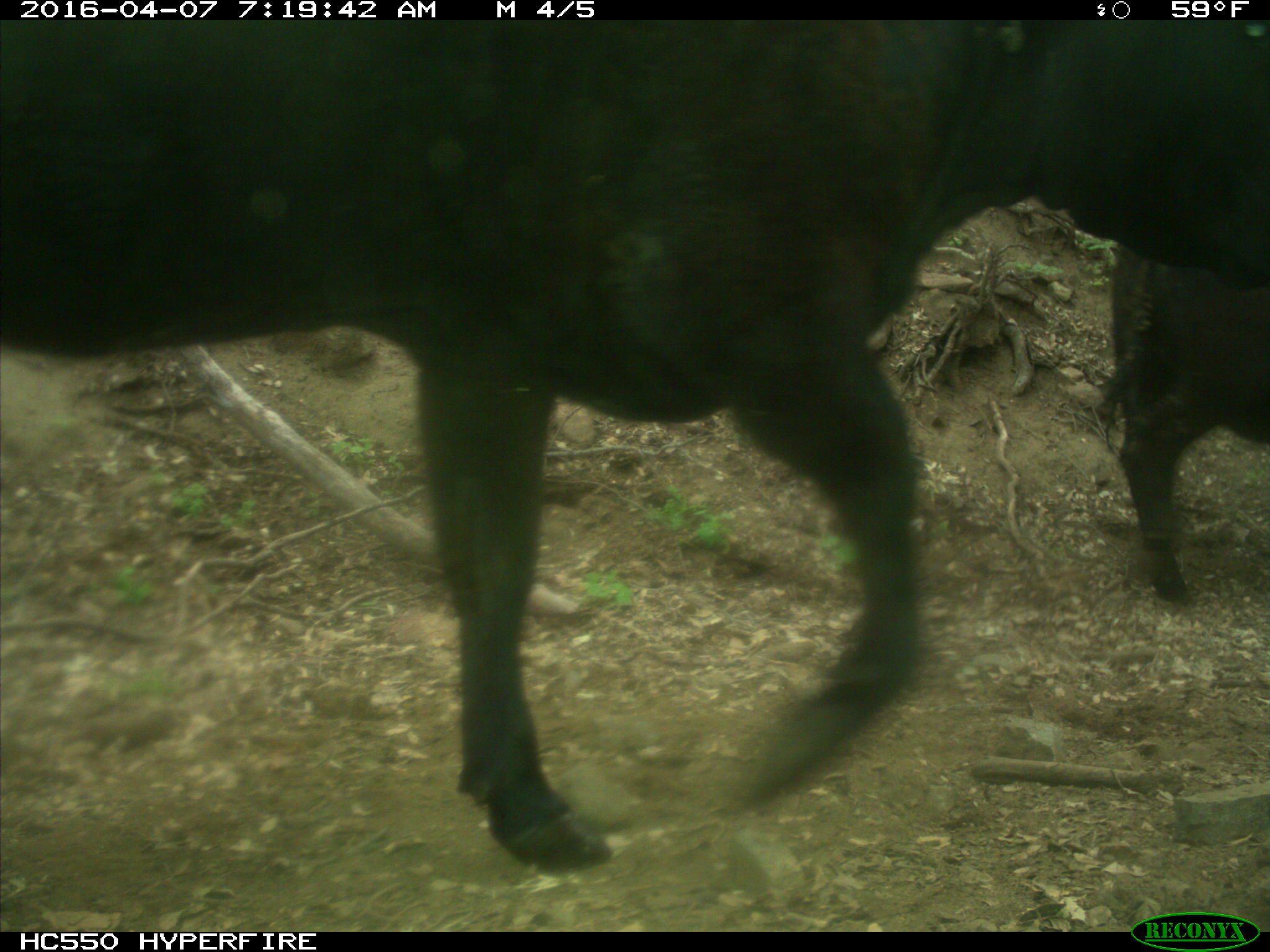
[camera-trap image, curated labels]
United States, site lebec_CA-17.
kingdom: Animalia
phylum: Chordata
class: Mammalia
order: Artiodactyla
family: Bovidae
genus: Bos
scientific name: Bos taurus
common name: domestic cow